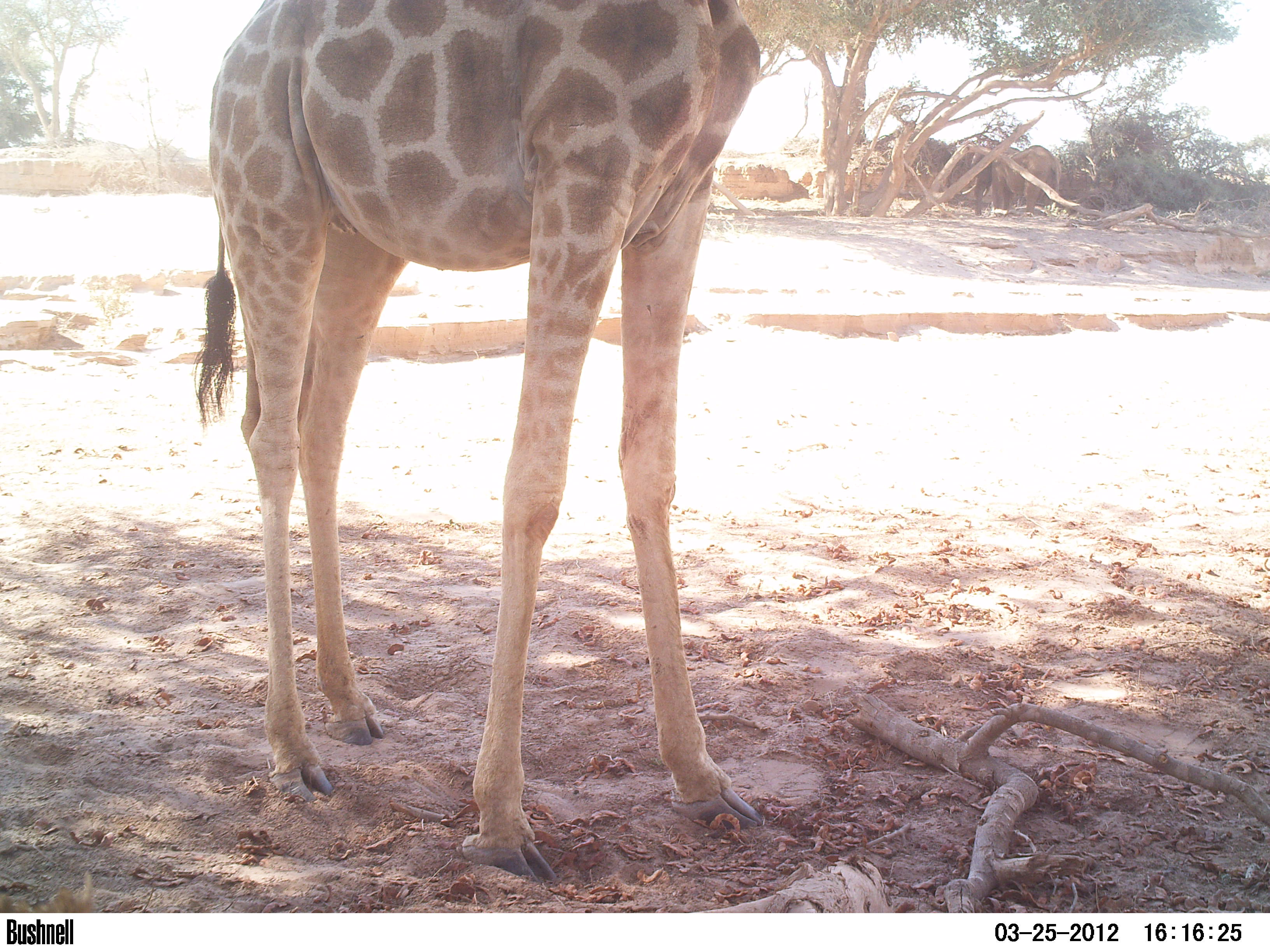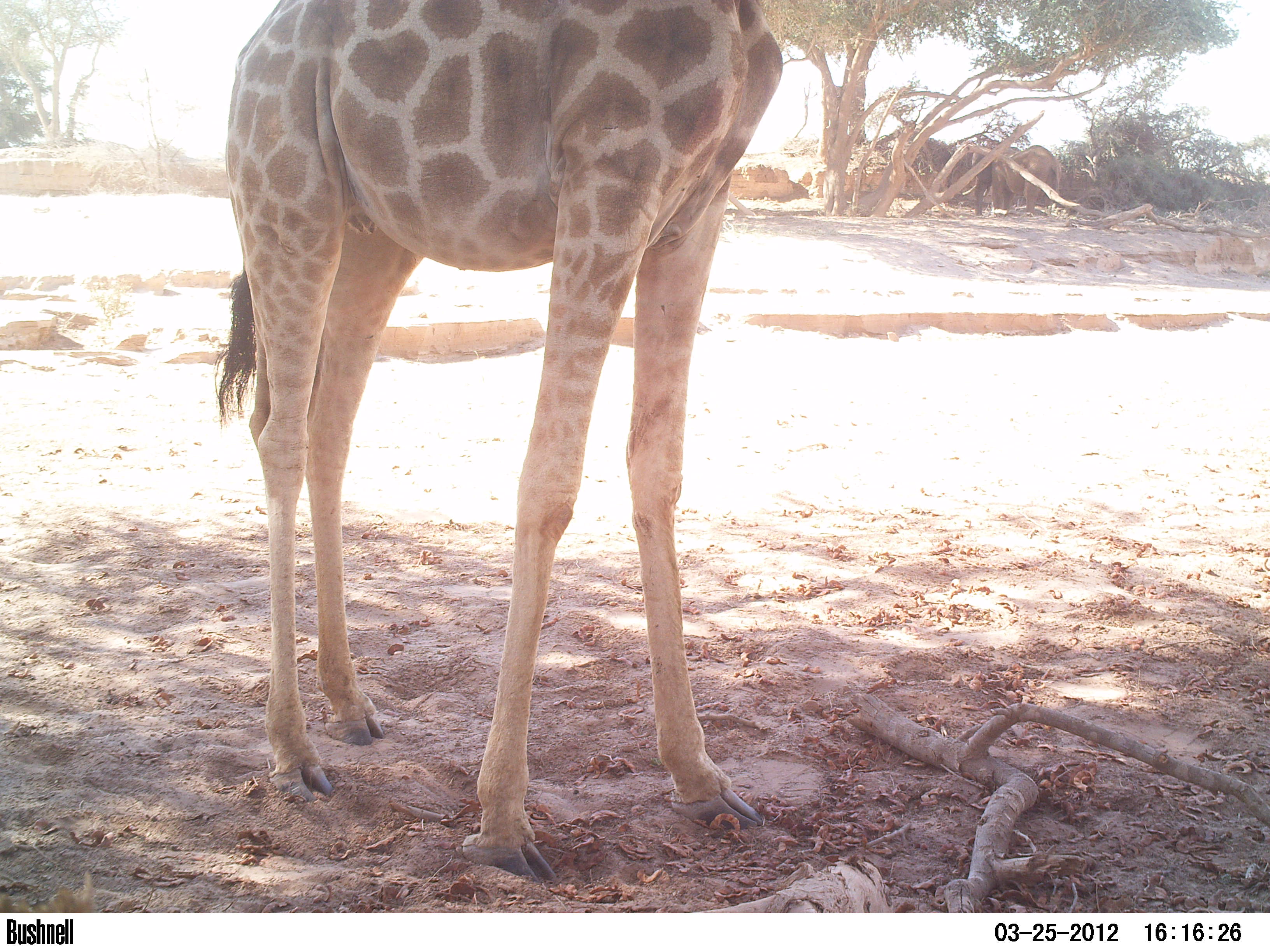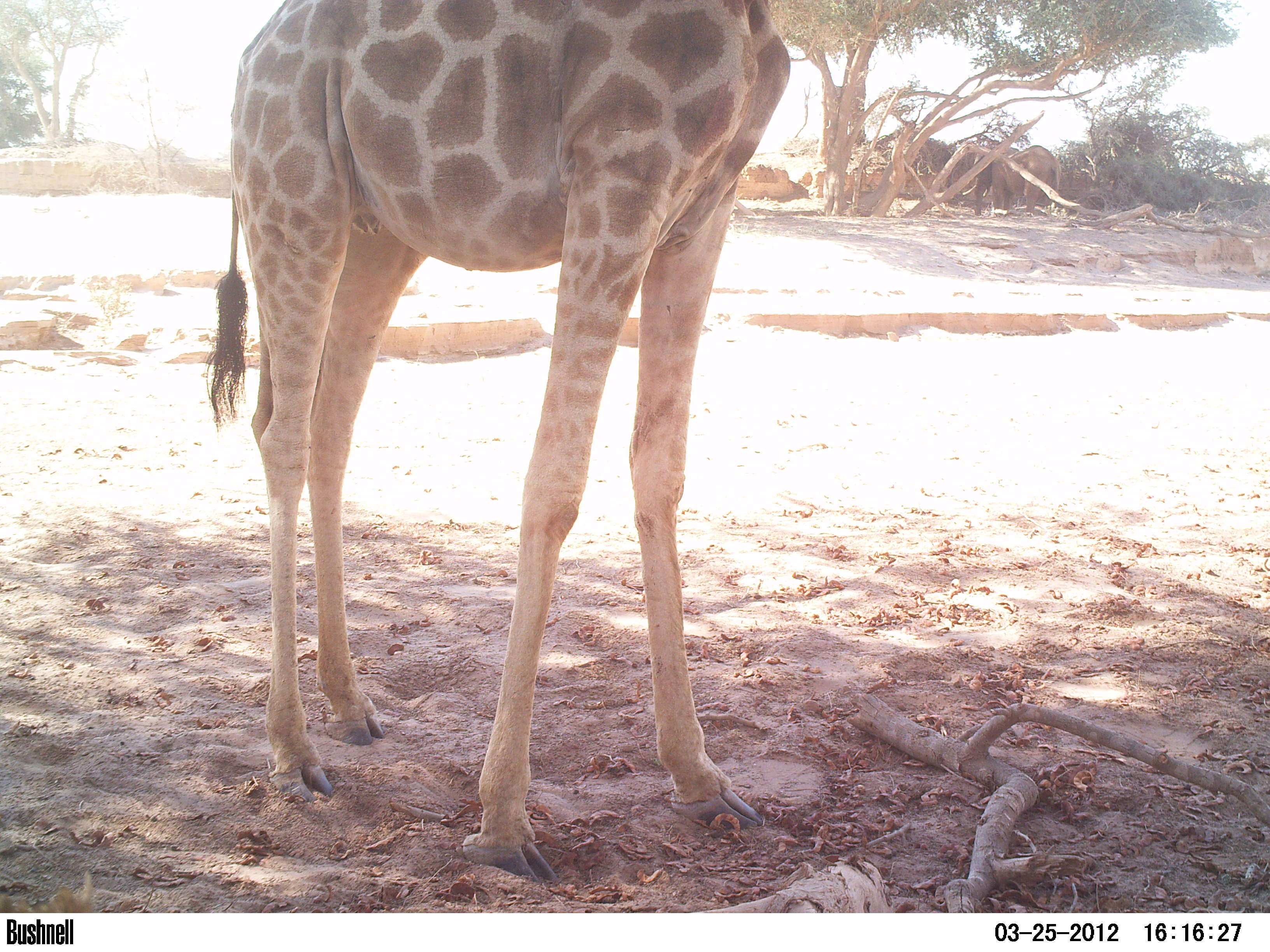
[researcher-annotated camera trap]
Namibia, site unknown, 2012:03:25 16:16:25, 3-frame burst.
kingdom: Animalia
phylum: Chordata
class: Mammalia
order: Artiodactyla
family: Giraffidae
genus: Giraffa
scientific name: Giraffa camelopardalis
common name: giraffe